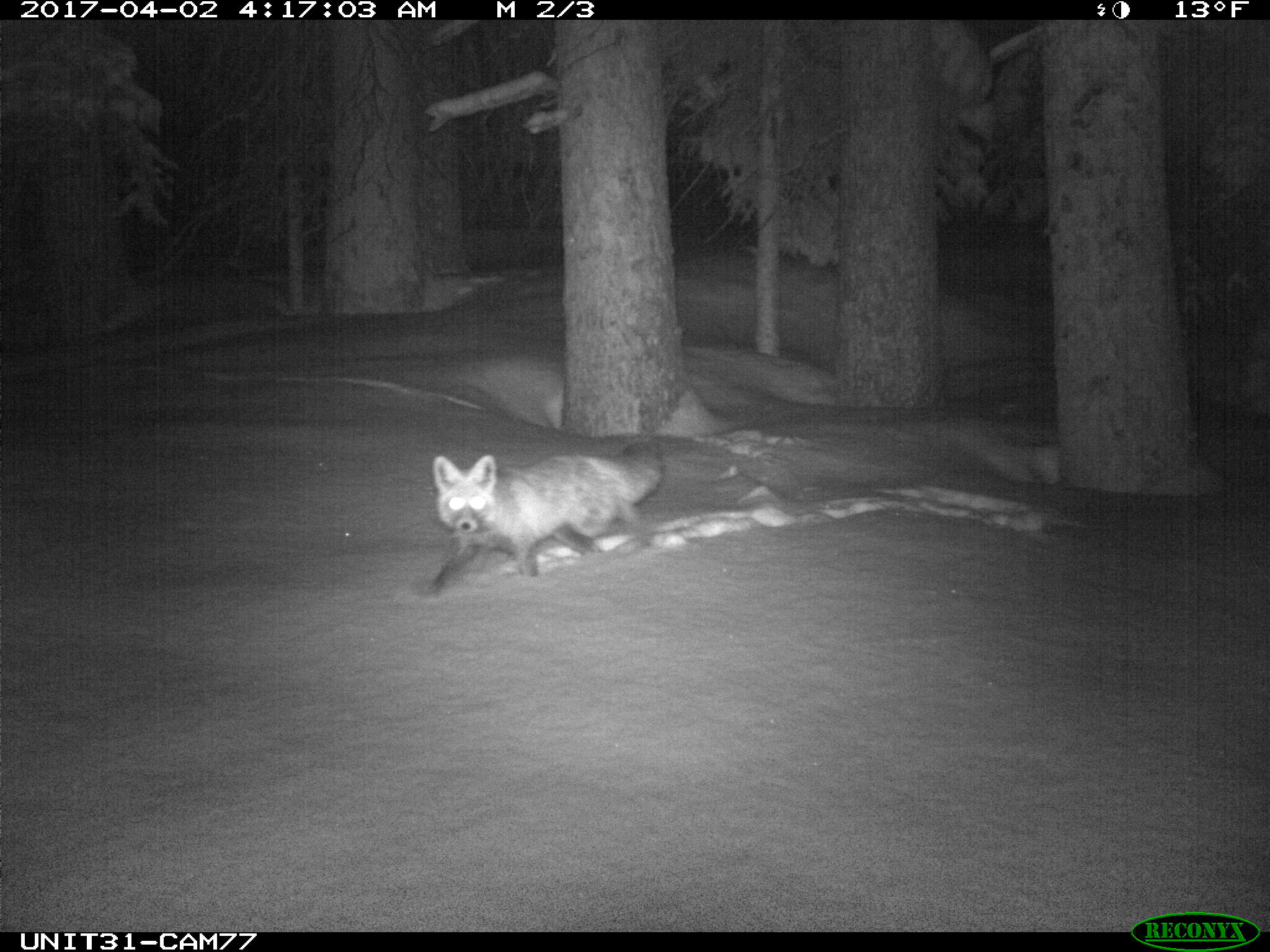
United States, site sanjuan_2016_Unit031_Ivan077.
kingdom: Animalia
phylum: Chordata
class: Mammalia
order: Carnivora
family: Canidae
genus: Vulpes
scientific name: Vulpes vulpes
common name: red fox